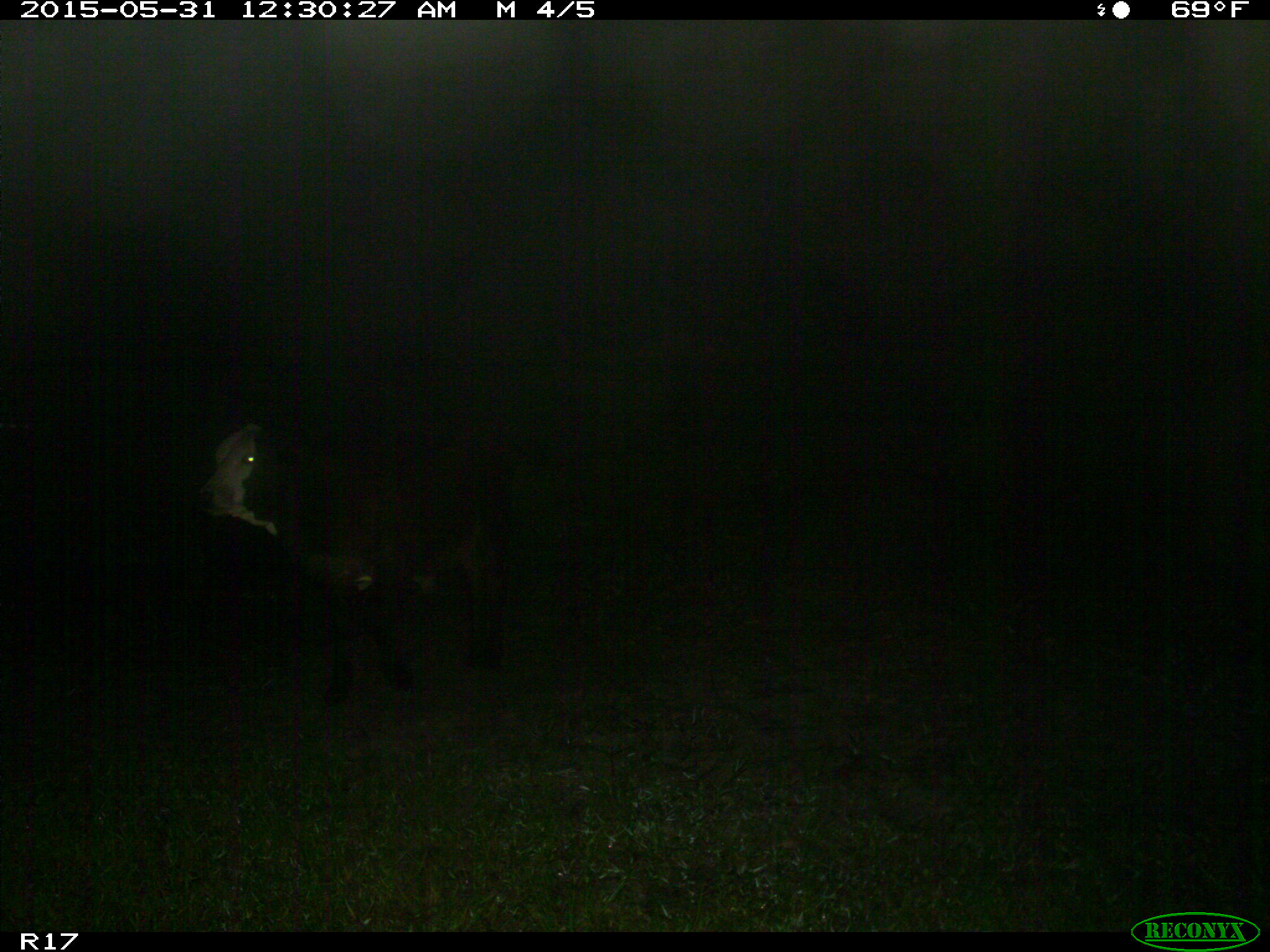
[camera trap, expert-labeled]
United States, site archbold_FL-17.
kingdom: Animalia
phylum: Chordata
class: Mammalia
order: Artiodactyla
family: Bovidae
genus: Bos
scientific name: Bos taurus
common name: domestic cow